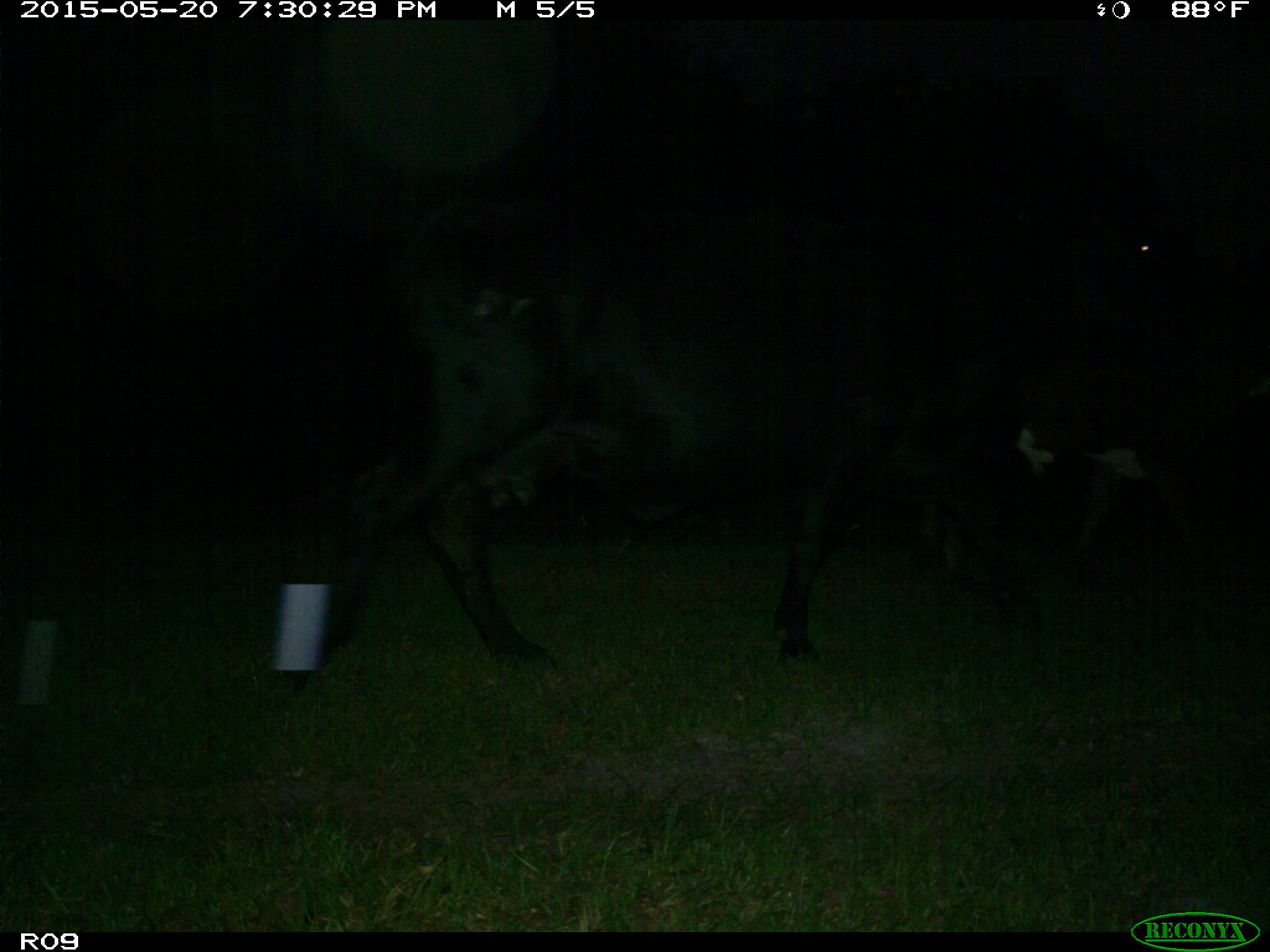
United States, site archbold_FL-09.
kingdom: Animalia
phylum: Chordata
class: Mammalia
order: Artiodactyla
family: Bovidae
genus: Bos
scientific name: Bos taurus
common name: domestic cow